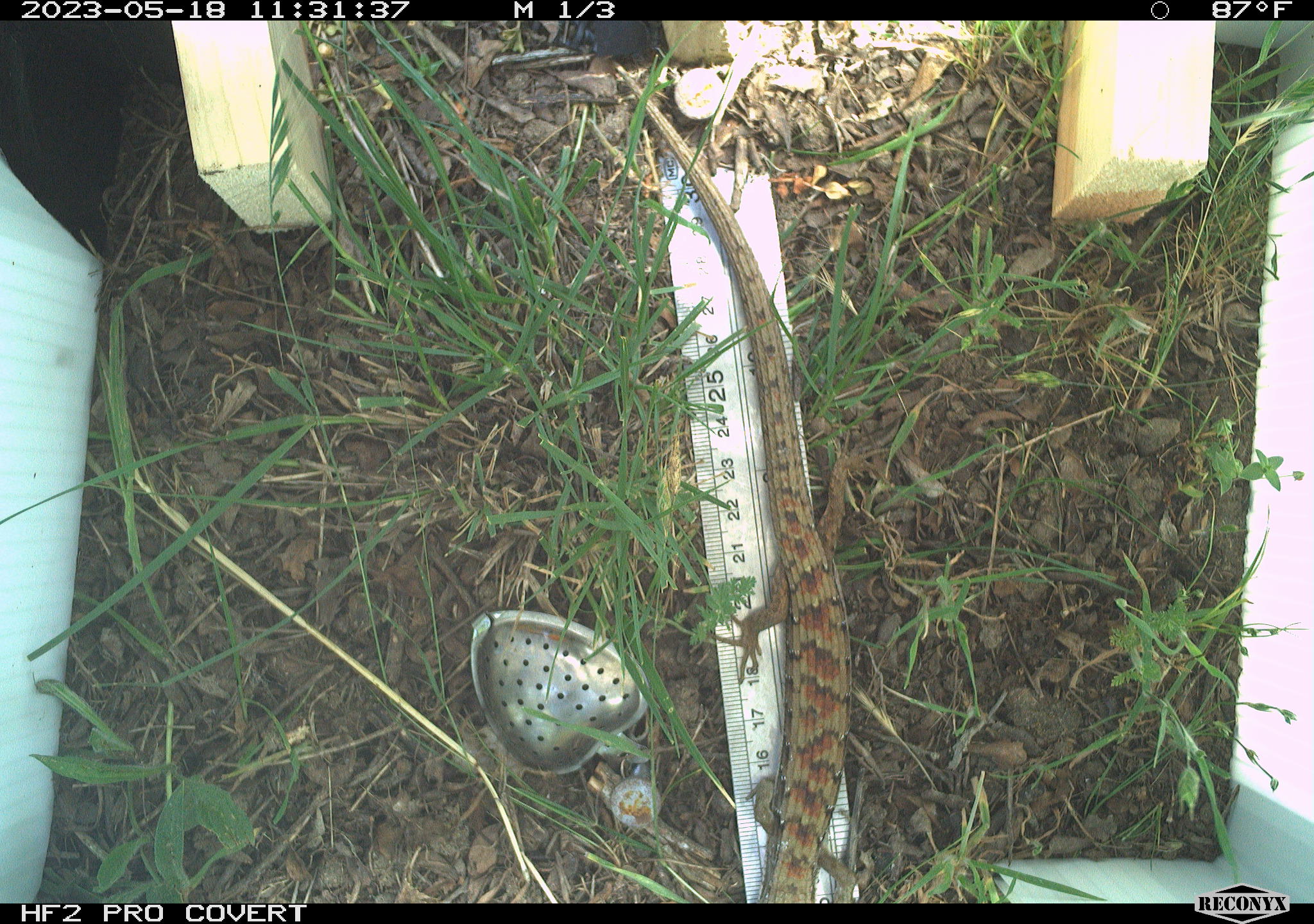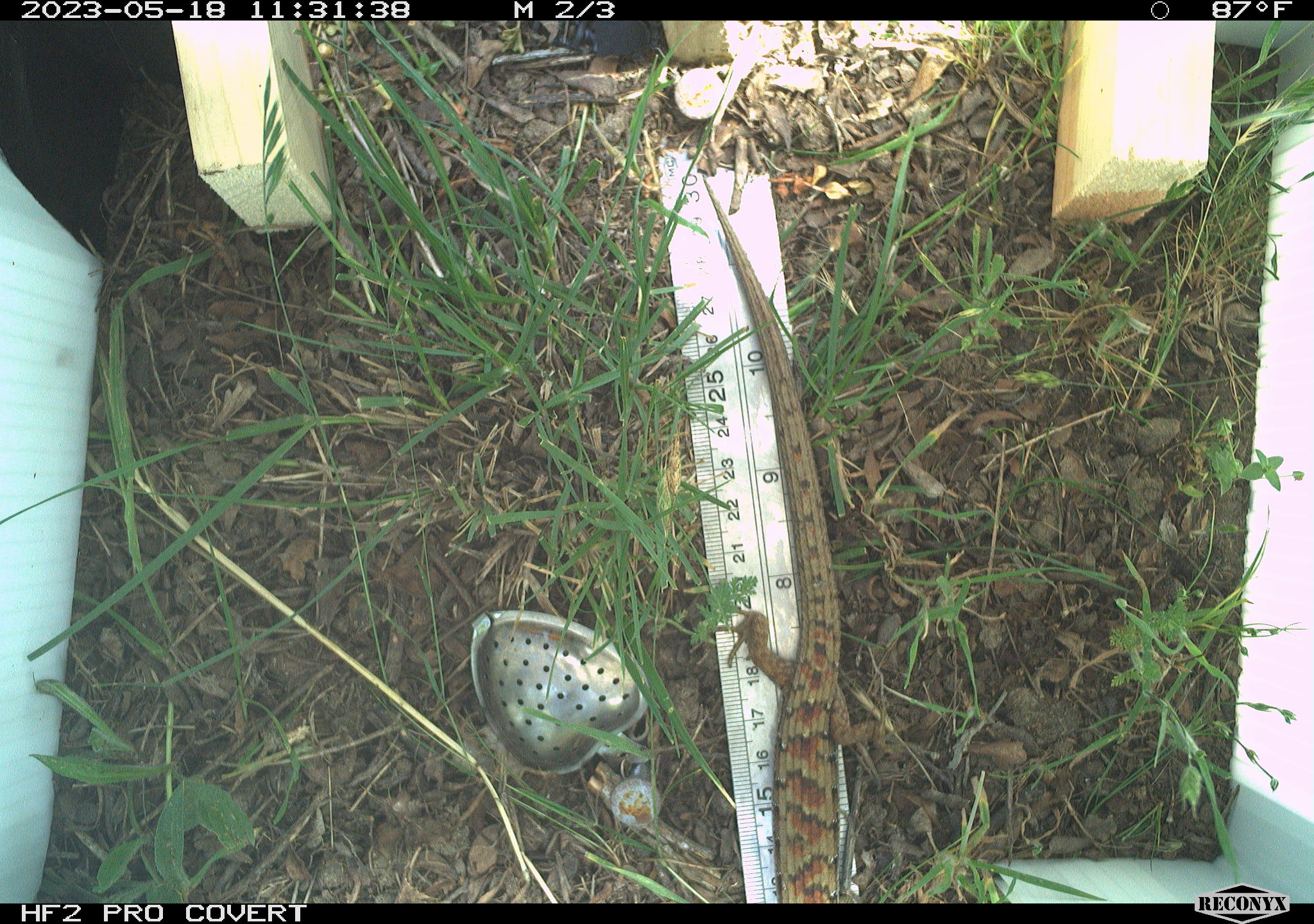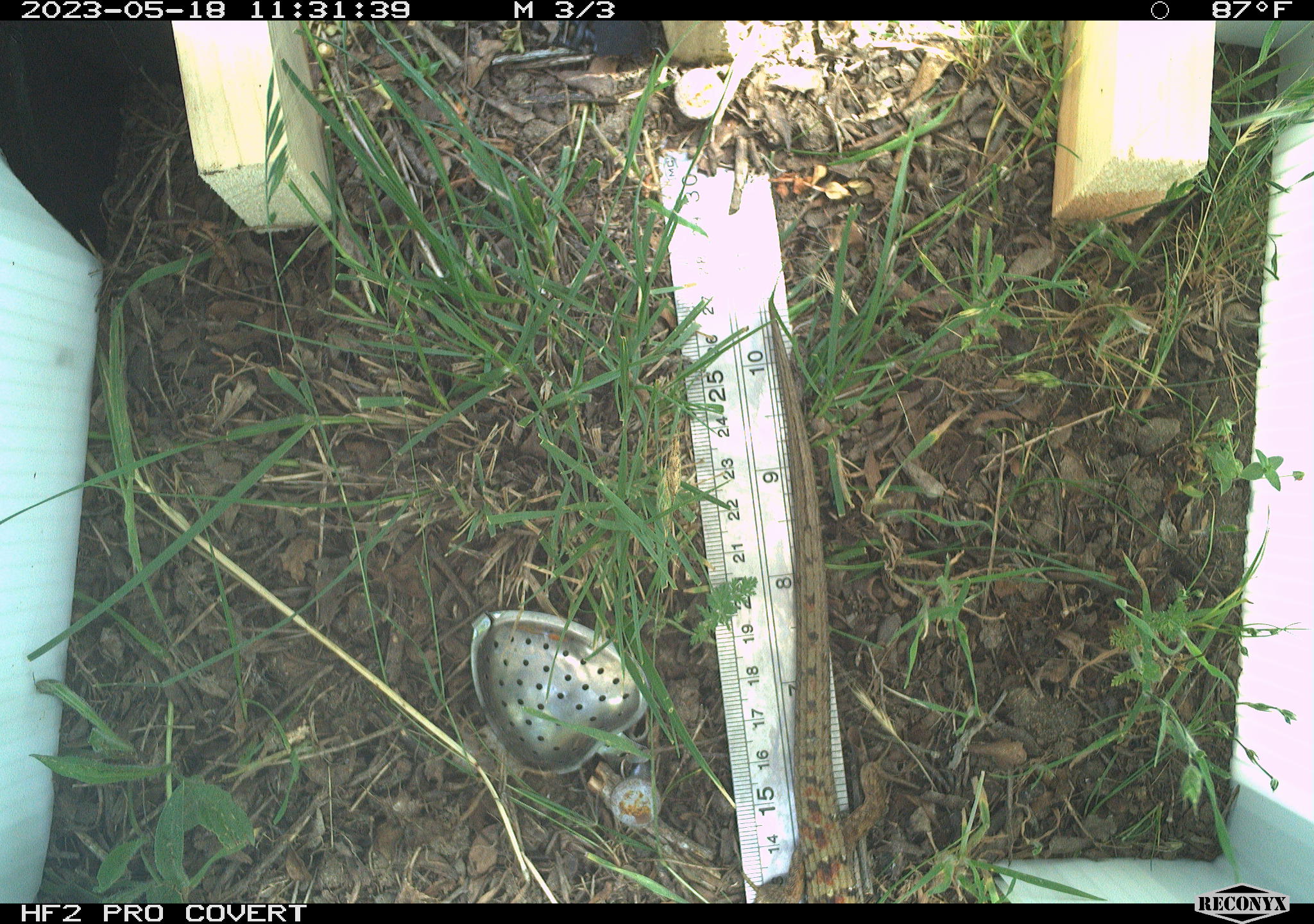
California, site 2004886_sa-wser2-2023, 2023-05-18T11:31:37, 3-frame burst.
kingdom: Animalia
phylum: Chordata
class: Reptilia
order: Squamata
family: Anguidae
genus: Elgaria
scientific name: Elgaria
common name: alligator lizards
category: elgaria species